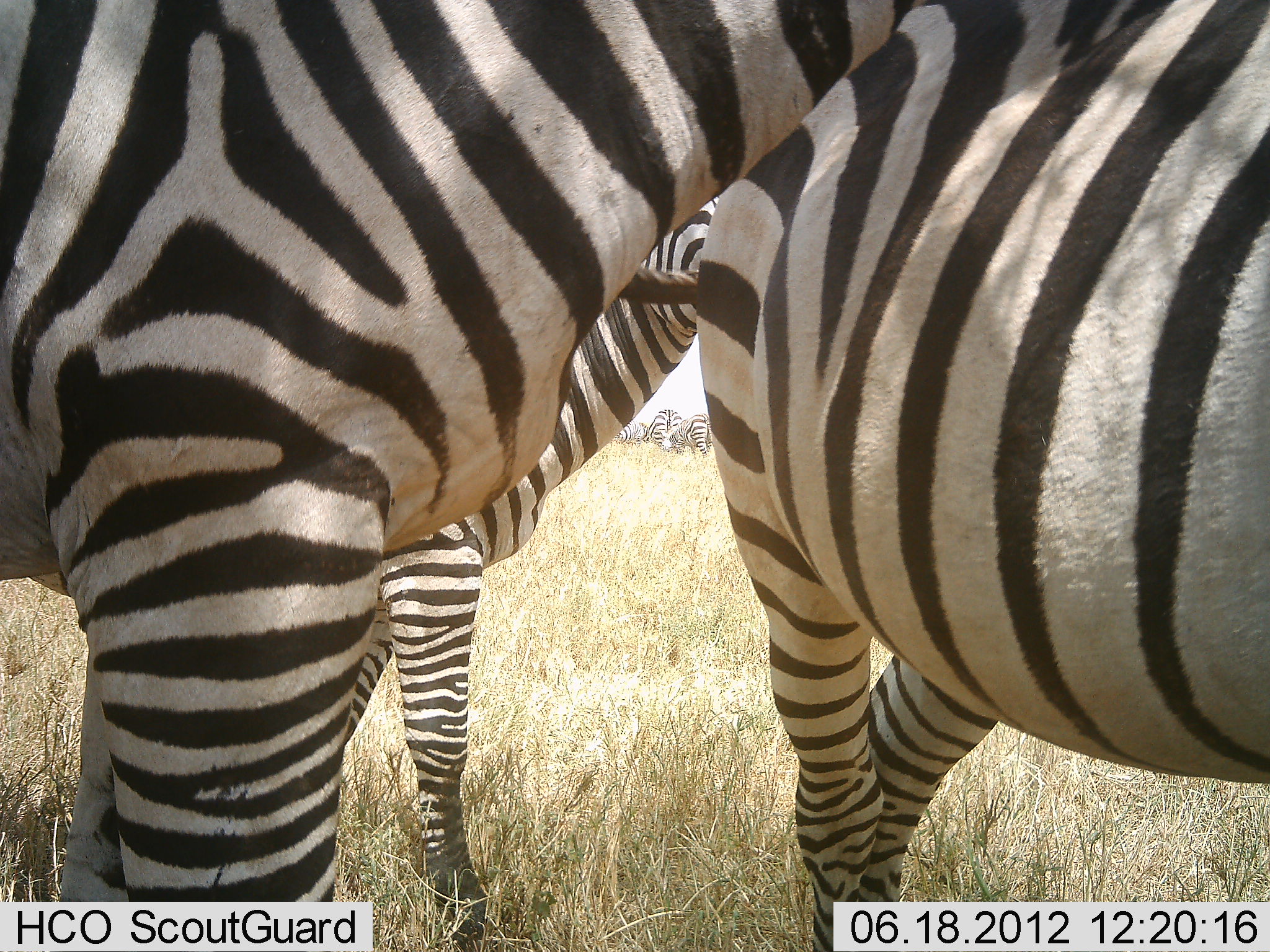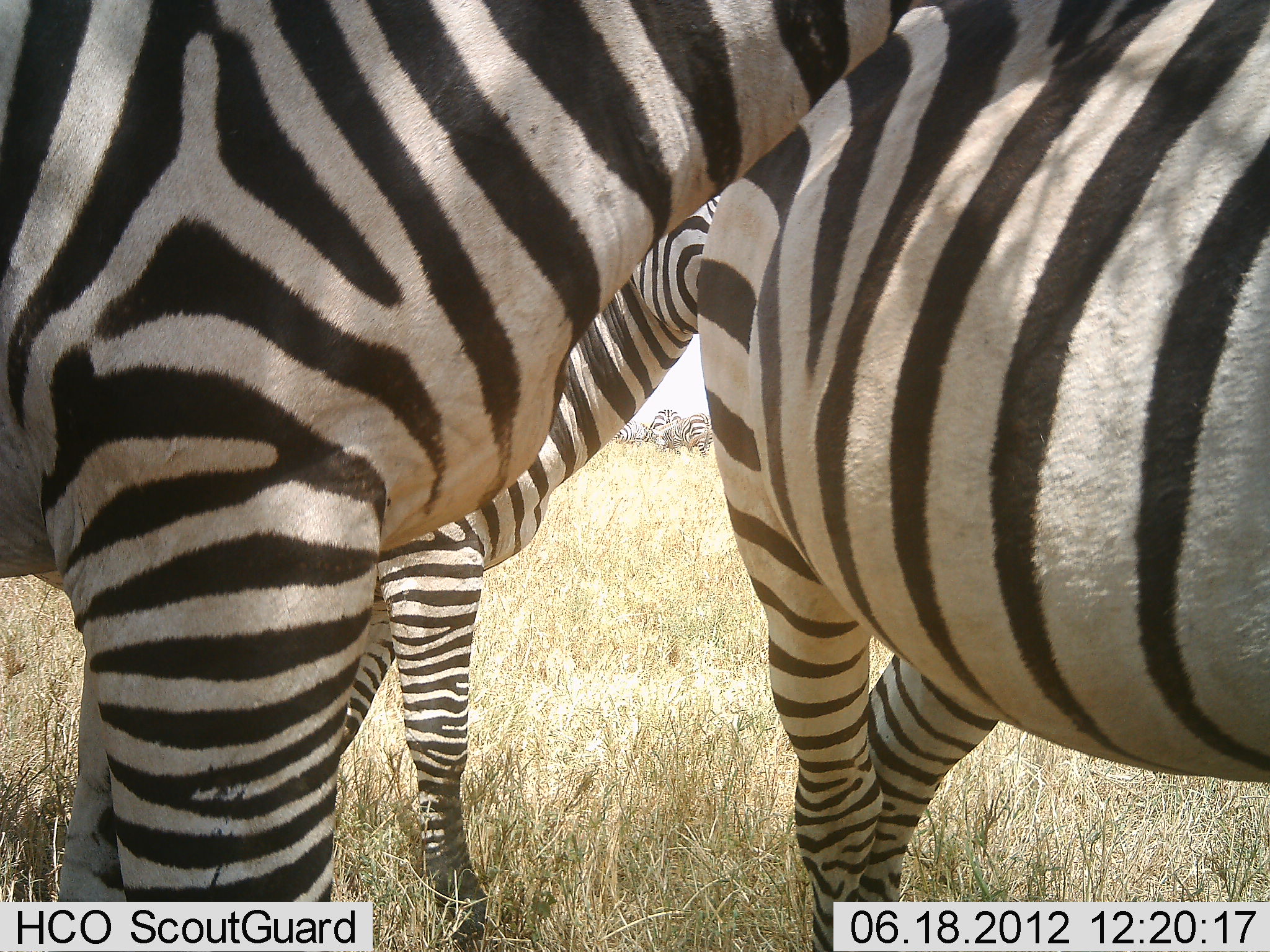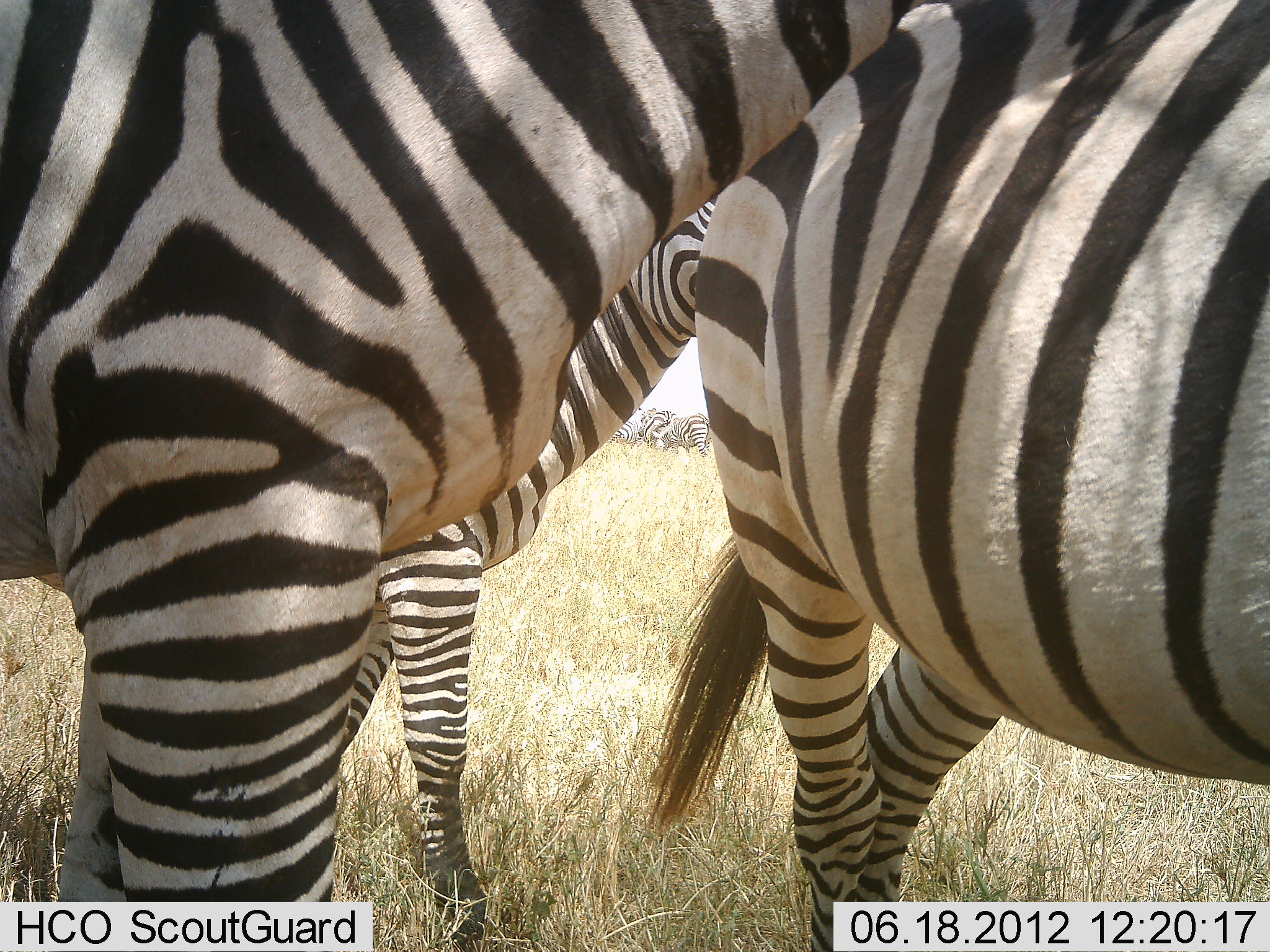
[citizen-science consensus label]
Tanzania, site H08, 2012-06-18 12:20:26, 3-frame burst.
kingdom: Animalia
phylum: Chordata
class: Mammalia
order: Perissodactyla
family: Equidae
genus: Equus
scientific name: Equus quagga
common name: plains zebra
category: zebra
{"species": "zebra (plains zebra) (Equus quagga)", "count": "3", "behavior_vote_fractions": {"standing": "100%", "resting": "10%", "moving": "0%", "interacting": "10%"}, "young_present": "0%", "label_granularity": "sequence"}